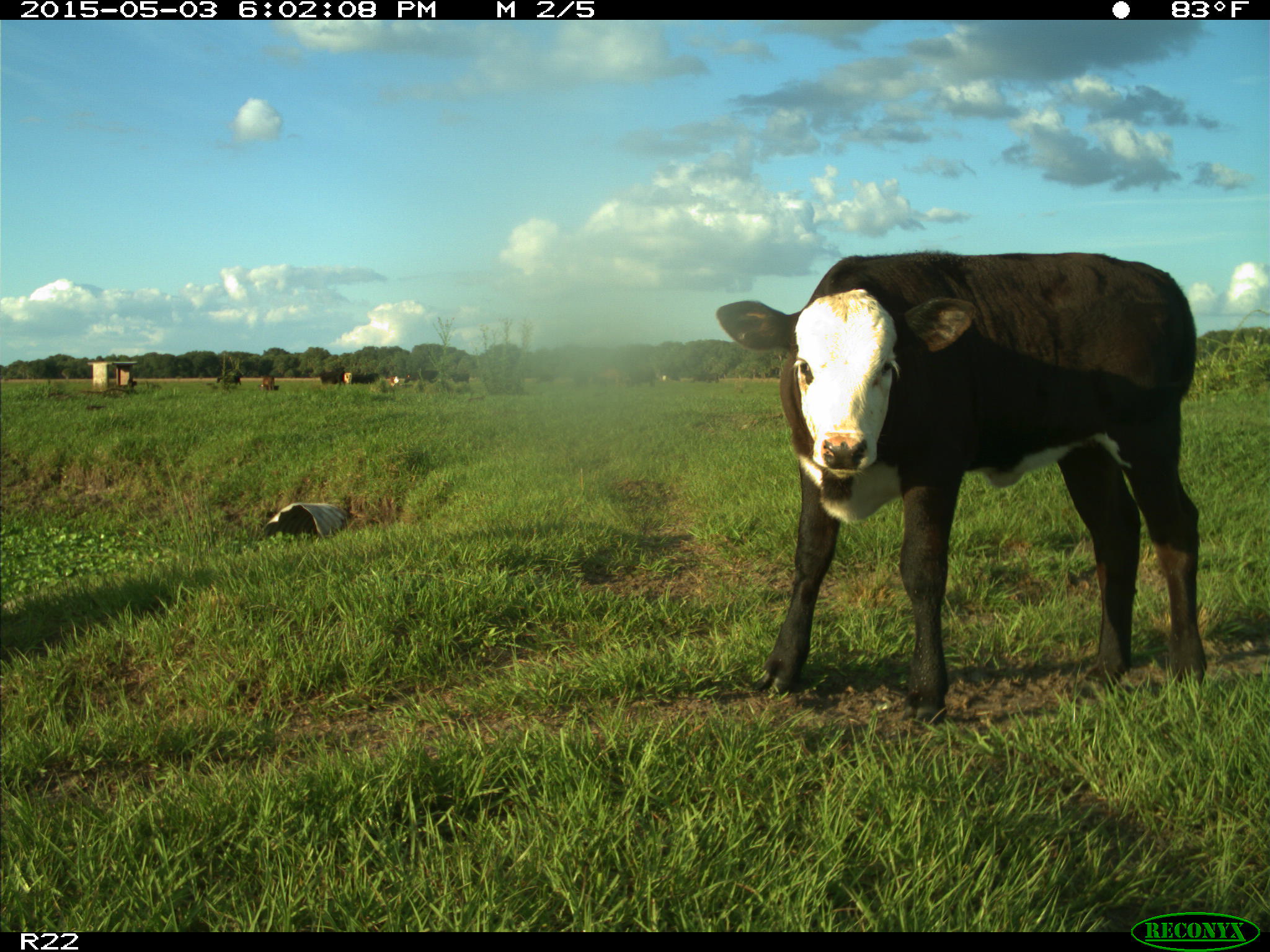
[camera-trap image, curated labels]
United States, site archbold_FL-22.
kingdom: Animalia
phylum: Chordata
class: Mammalia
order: Artiodactyla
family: Bovidae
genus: Bos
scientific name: Bos taurus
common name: domestic cow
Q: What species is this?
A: Bos taurus (domestic cow).